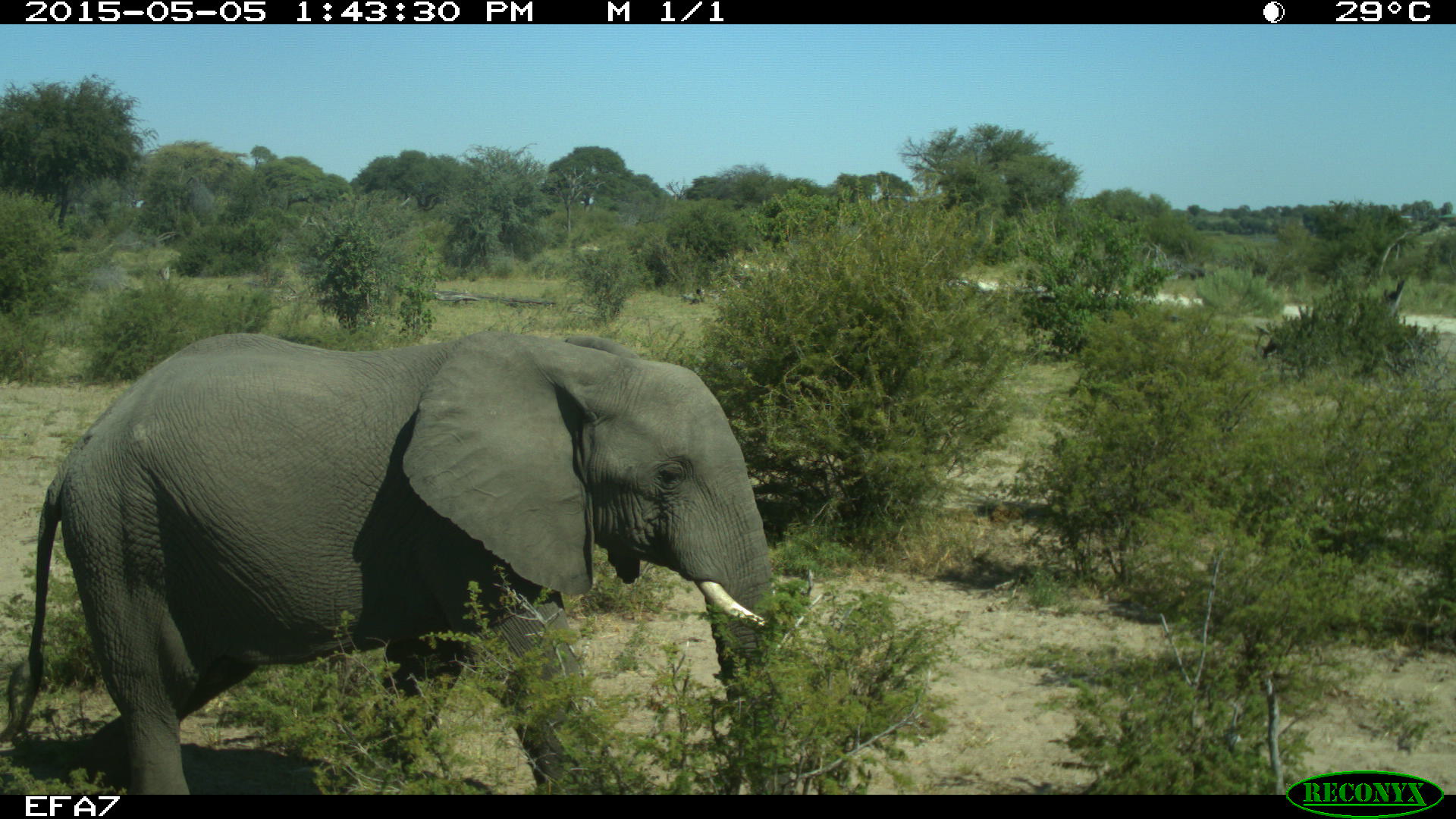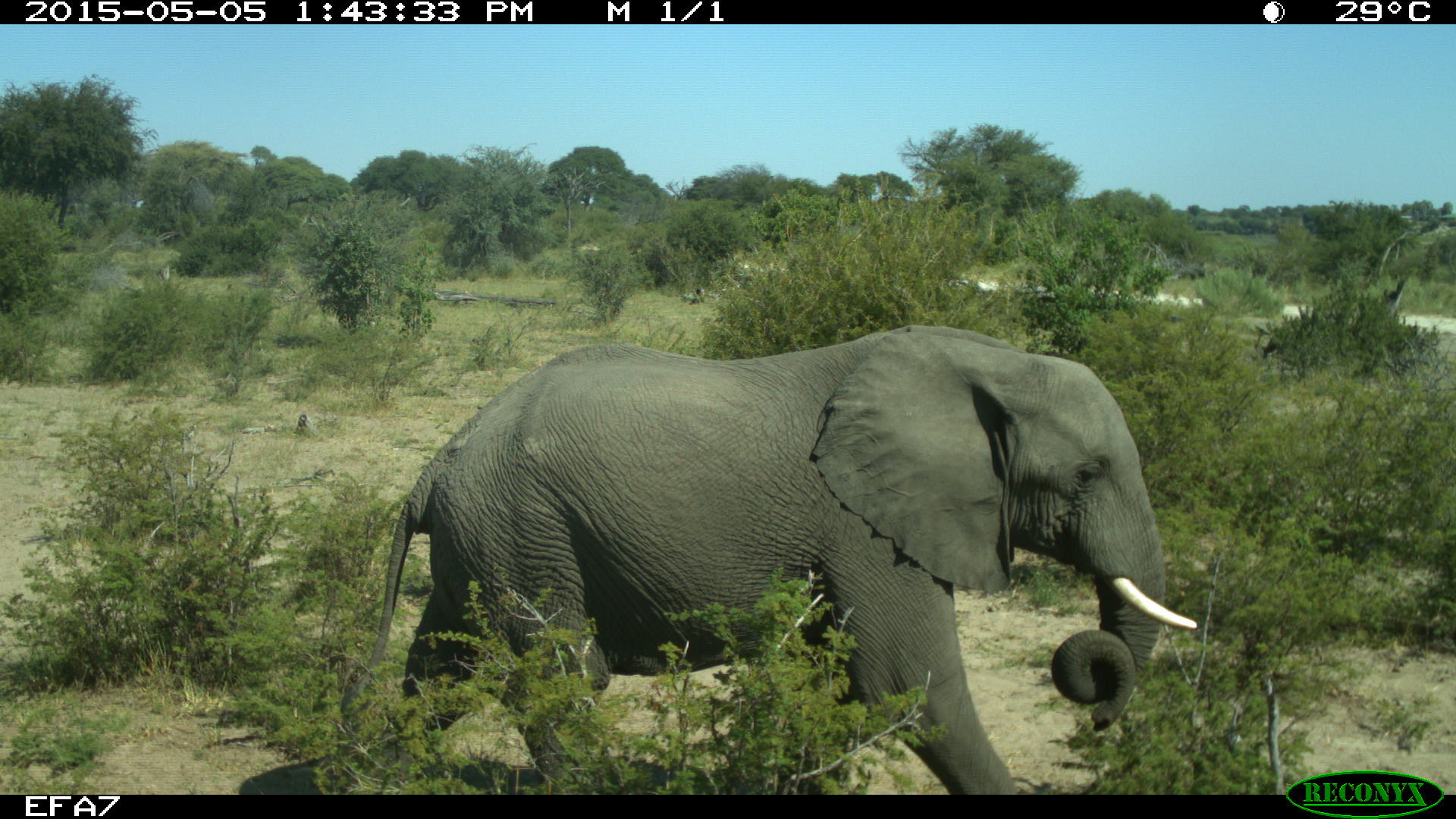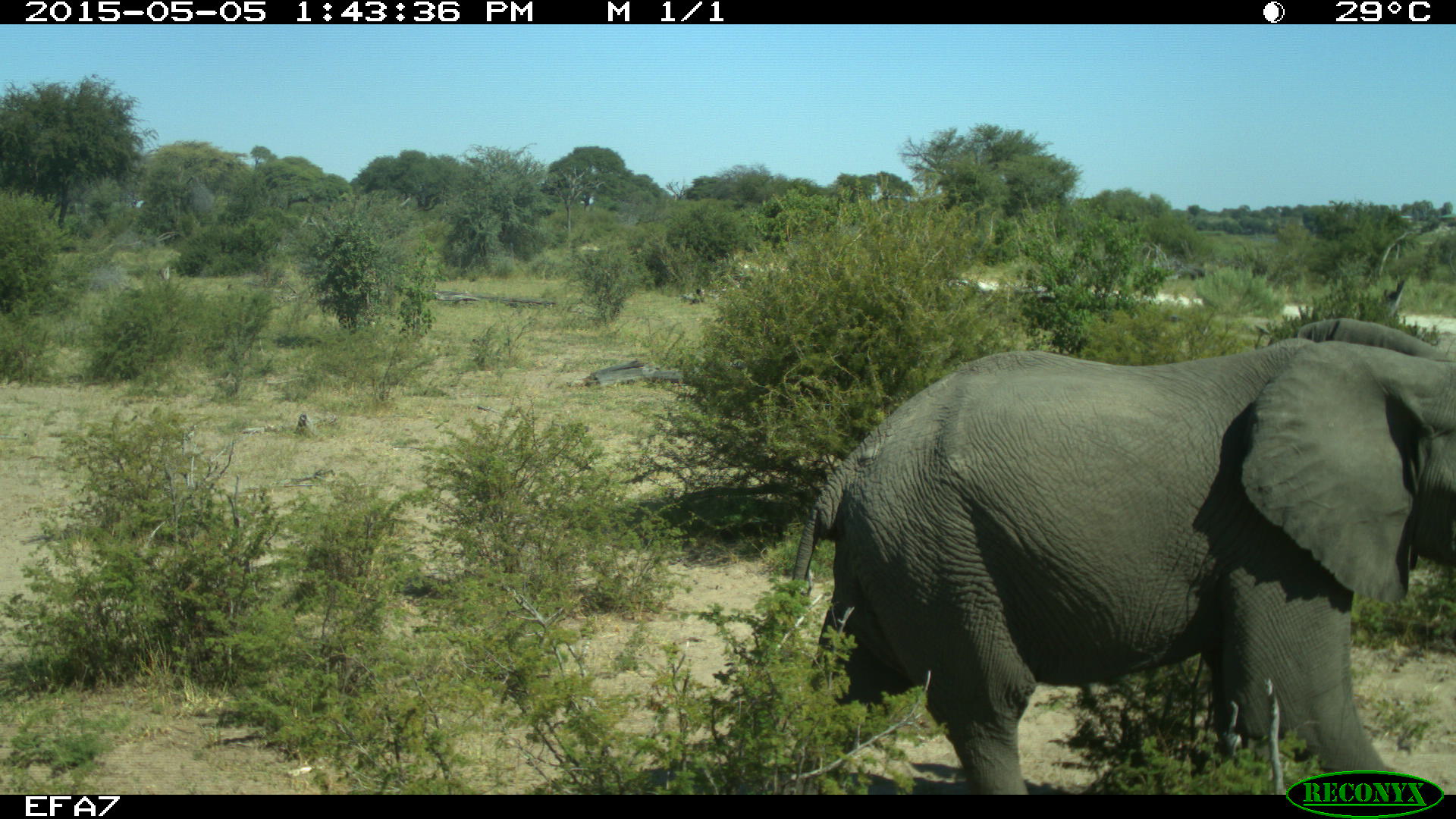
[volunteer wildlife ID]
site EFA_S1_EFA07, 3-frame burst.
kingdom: Animalia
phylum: Chordata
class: Mammalia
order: Proboscidea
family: Elephantidae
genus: Loxodonta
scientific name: Loxodonta africana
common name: african bush elephant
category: elephant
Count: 1.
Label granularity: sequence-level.